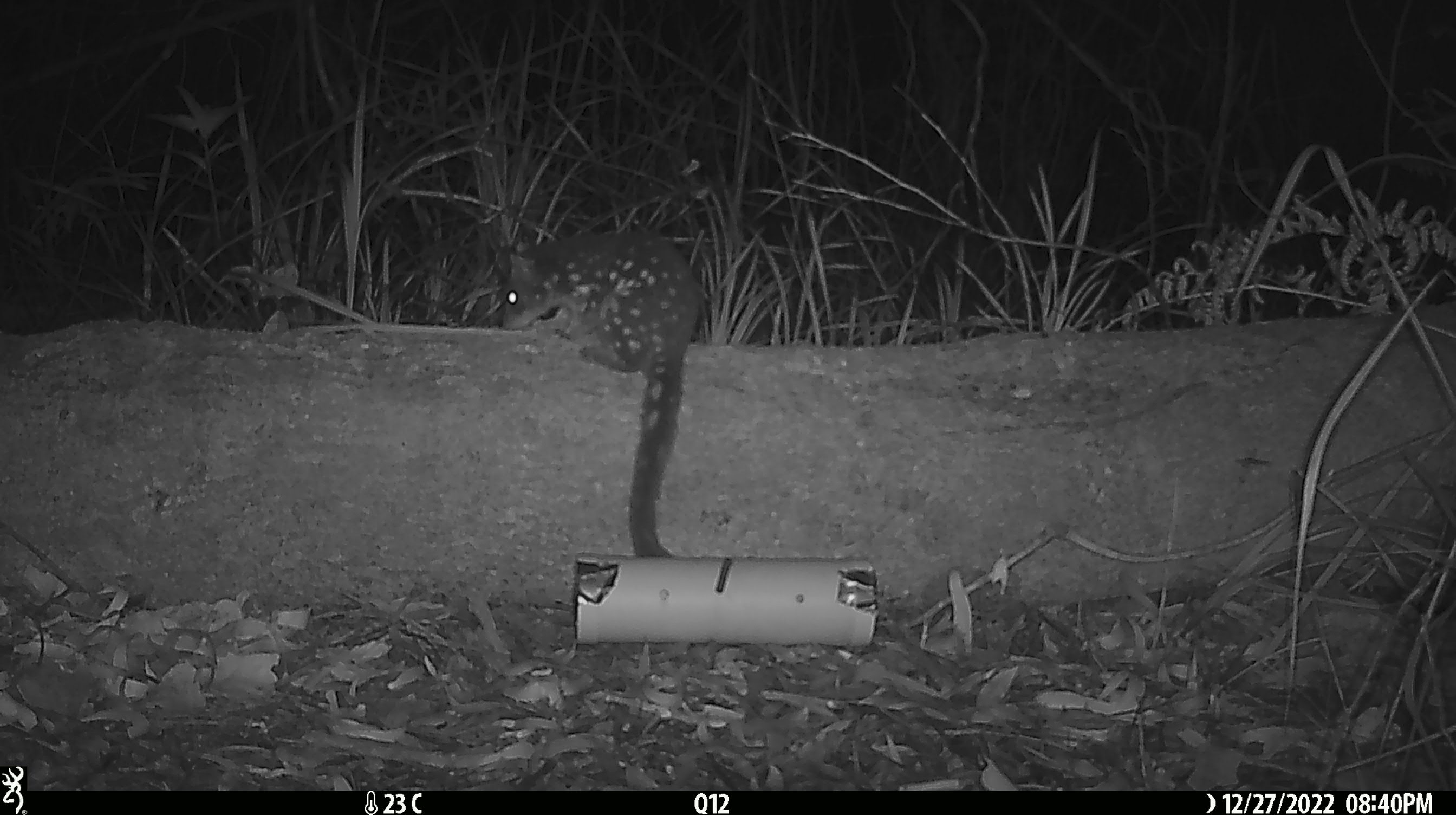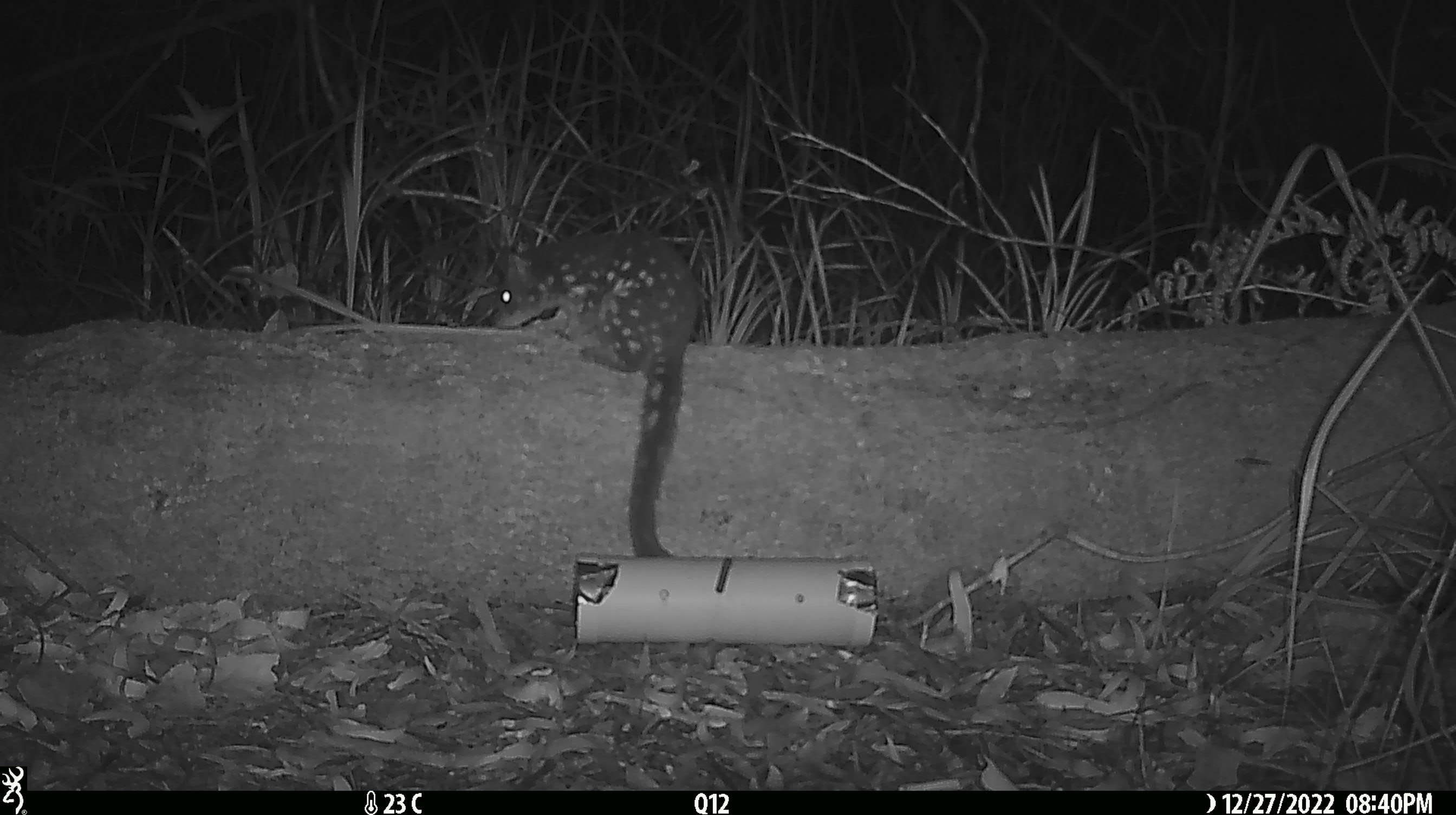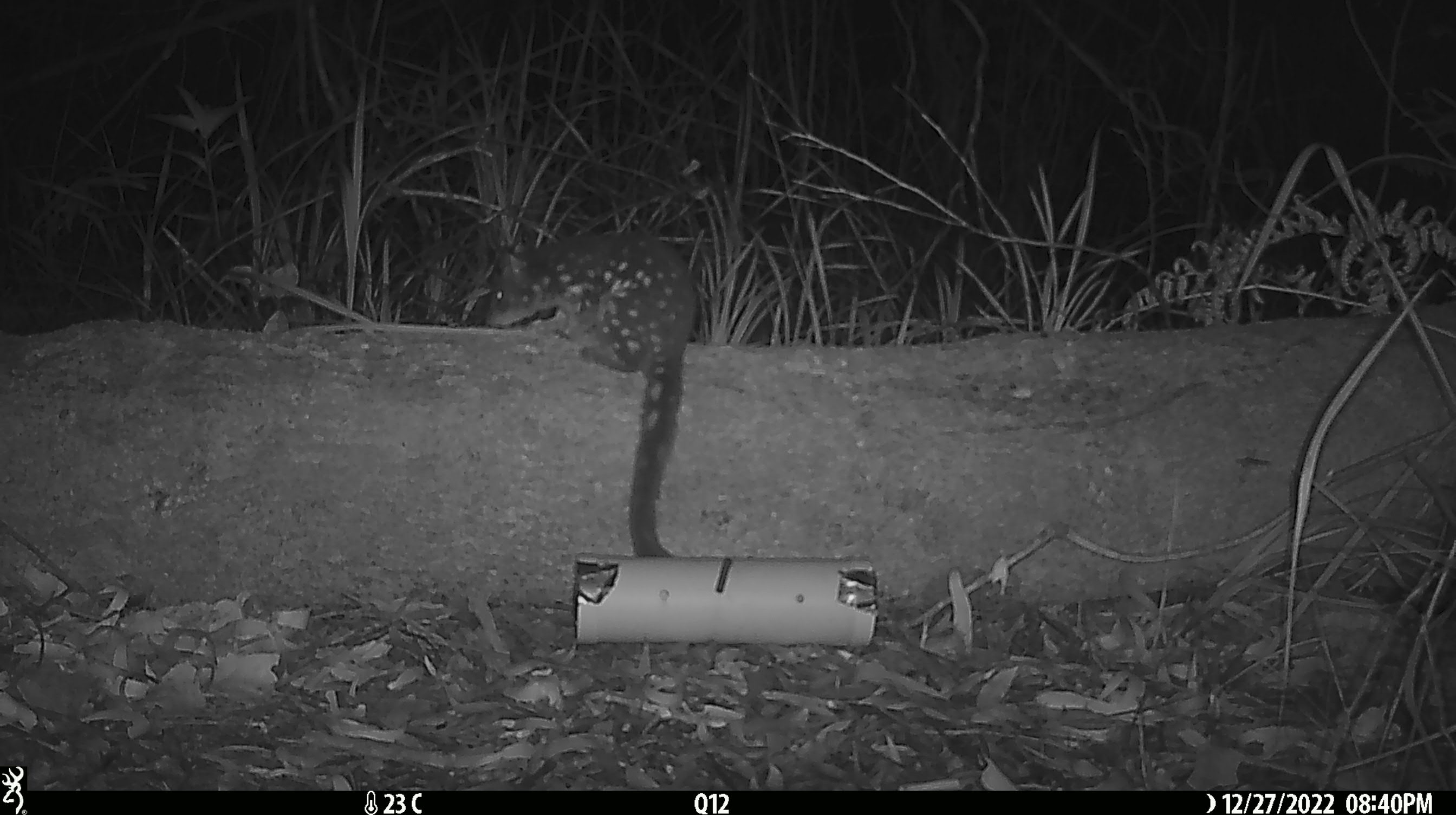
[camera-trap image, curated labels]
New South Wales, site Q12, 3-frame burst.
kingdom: Animalia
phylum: Chordata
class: Mammalia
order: Dasyuromorphia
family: Dasyuridae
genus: Dasyurus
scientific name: Dasyurus maculatus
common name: spotted-tailed quoll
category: quoll